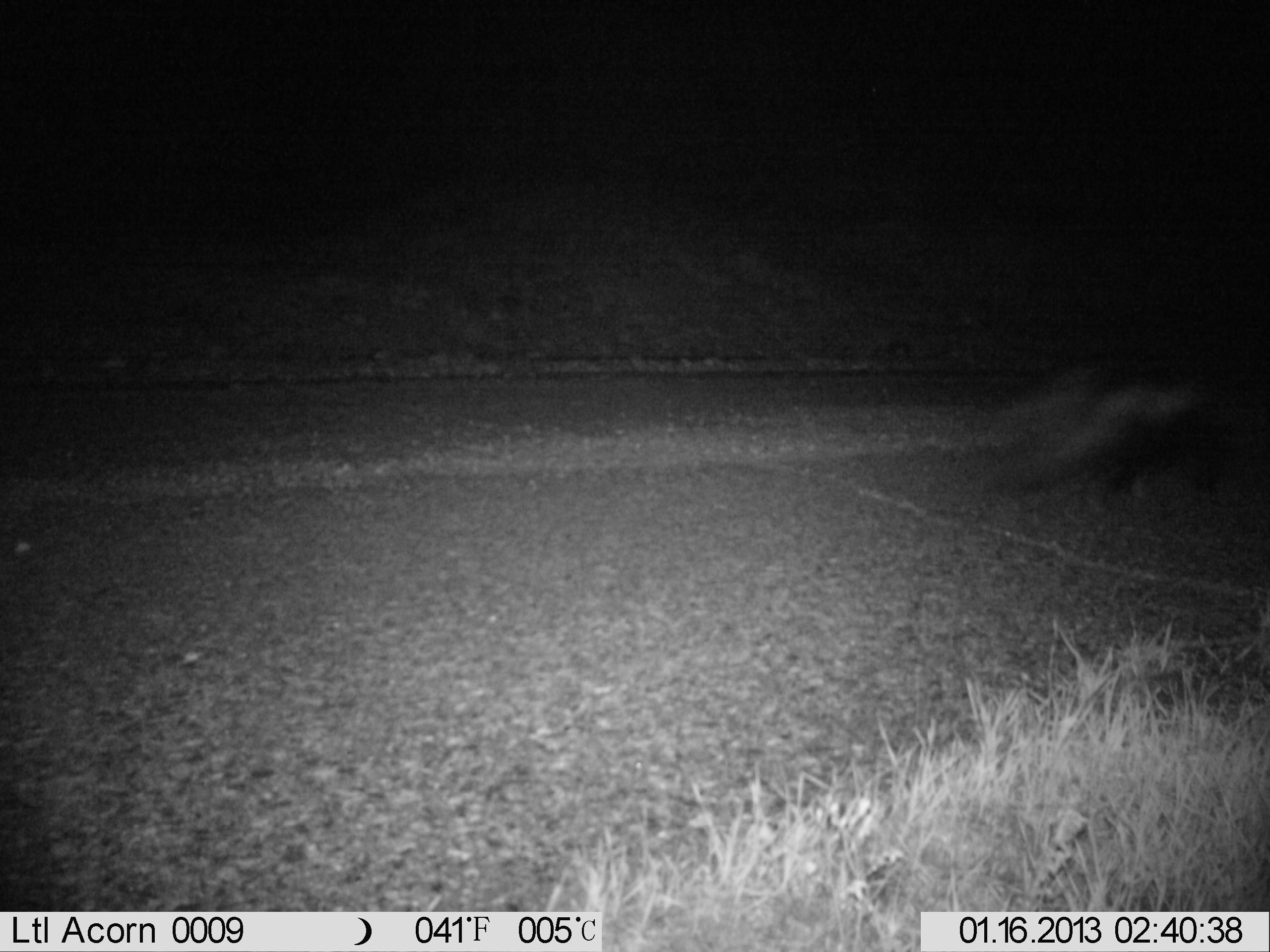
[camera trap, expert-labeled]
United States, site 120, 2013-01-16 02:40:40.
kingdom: Animalia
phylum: Chordata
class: Mammalia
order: Carnivora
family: Mephitidae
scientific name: Mephitidae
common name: skunk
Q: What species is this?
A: Skunk (Mephitidae).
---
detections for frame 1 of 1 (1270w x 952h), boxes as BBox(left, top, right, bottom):
skunk: BBox(1011, 359, 1264, 509)